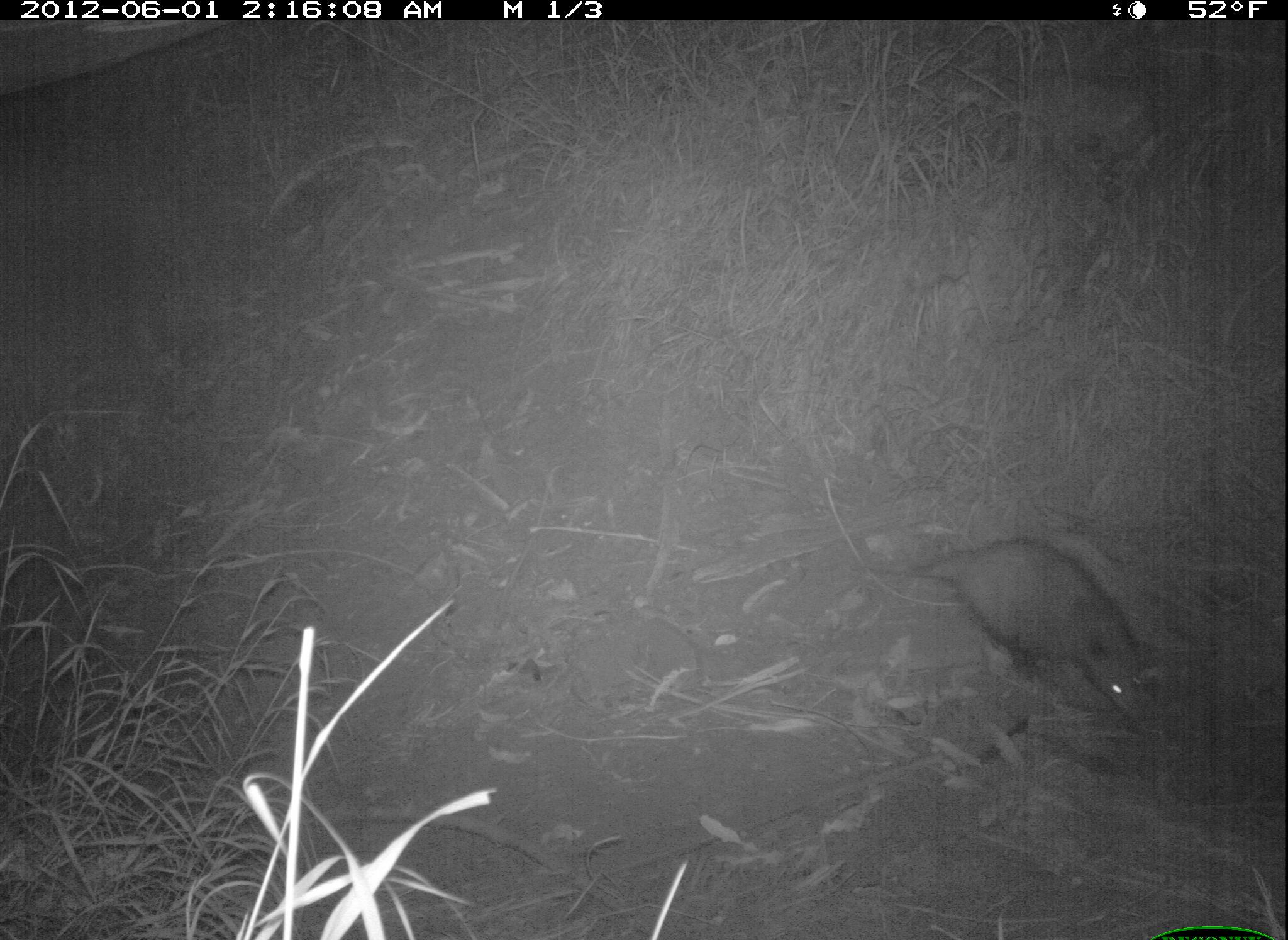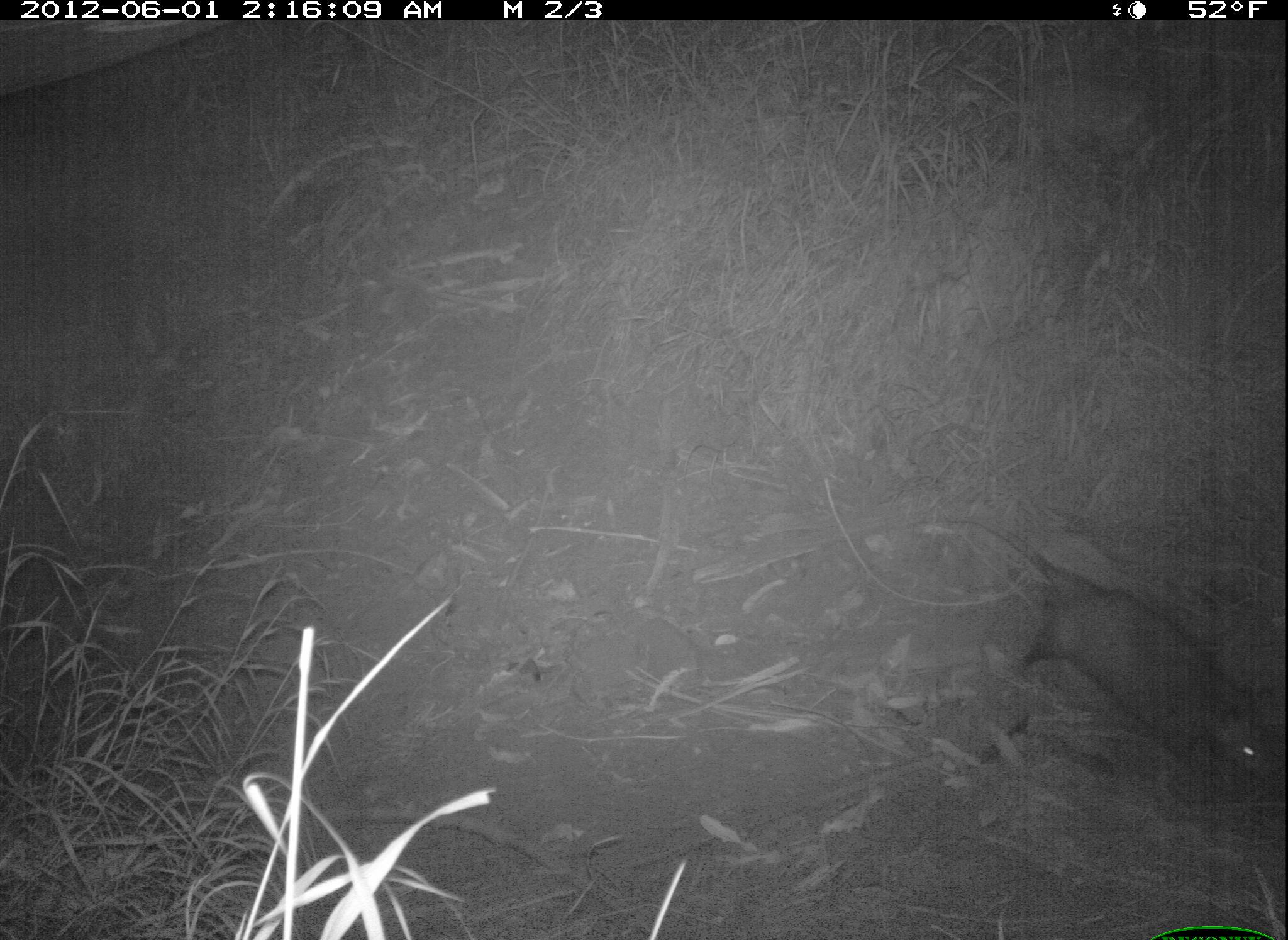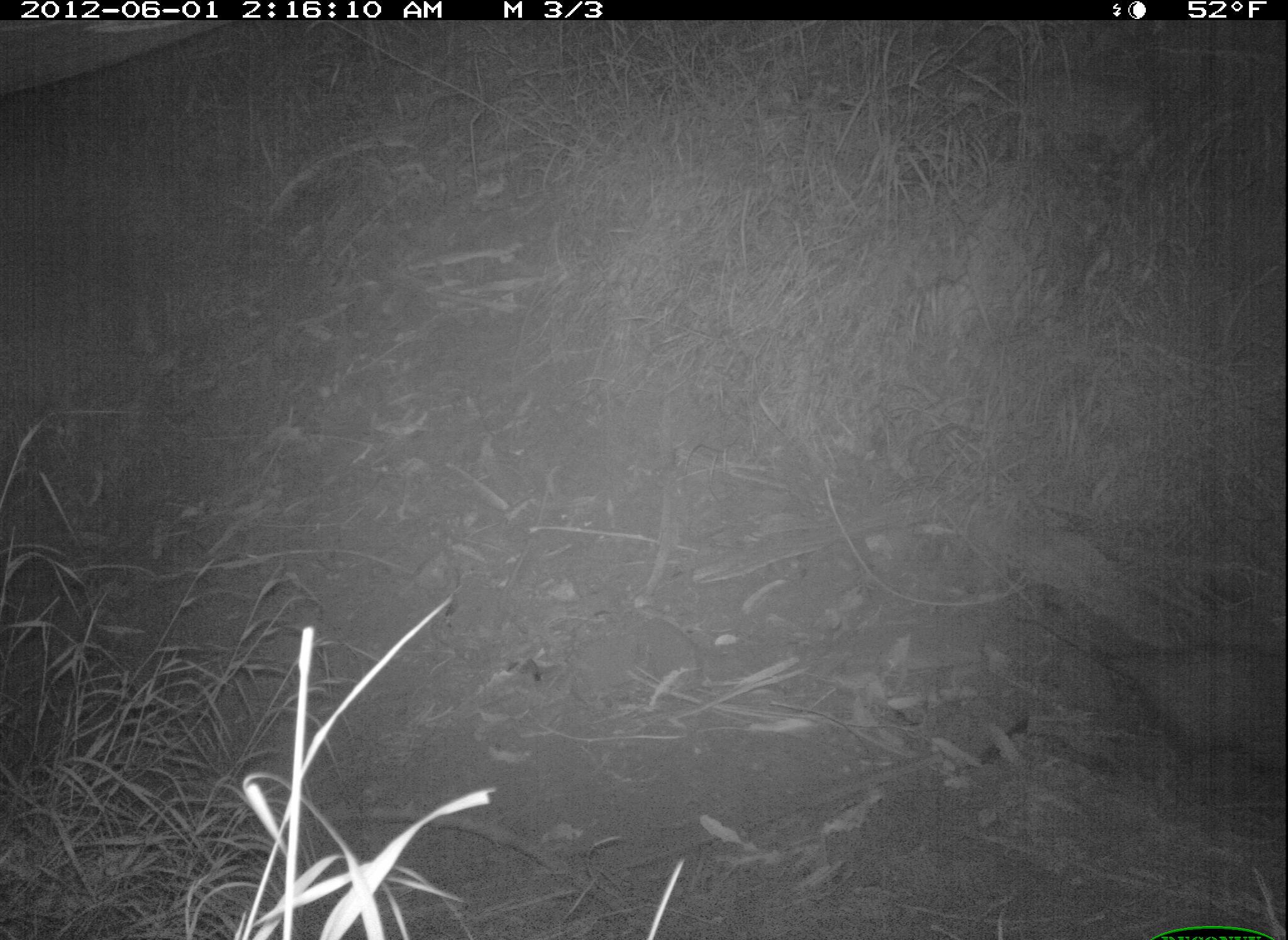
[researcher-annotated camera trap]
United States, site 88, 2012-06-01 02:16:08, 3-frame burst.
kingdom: Animalia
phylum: Chordata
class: Mammalia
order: Didelphimorphia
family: Didelphidae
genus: Didelphis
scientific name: Didelphis virginiana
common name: virginia opossum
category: opossum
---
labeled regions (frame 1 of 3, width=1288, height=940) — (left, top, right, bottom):
opossum: (898, 536, 1166, 734)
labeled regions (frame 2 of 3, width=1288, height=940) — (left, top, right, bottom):
opossum: (956, 512, 1275, 789)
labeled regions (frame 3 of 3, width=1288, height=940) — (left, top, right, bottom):
opossum: (1029, 609, 1286, 780)